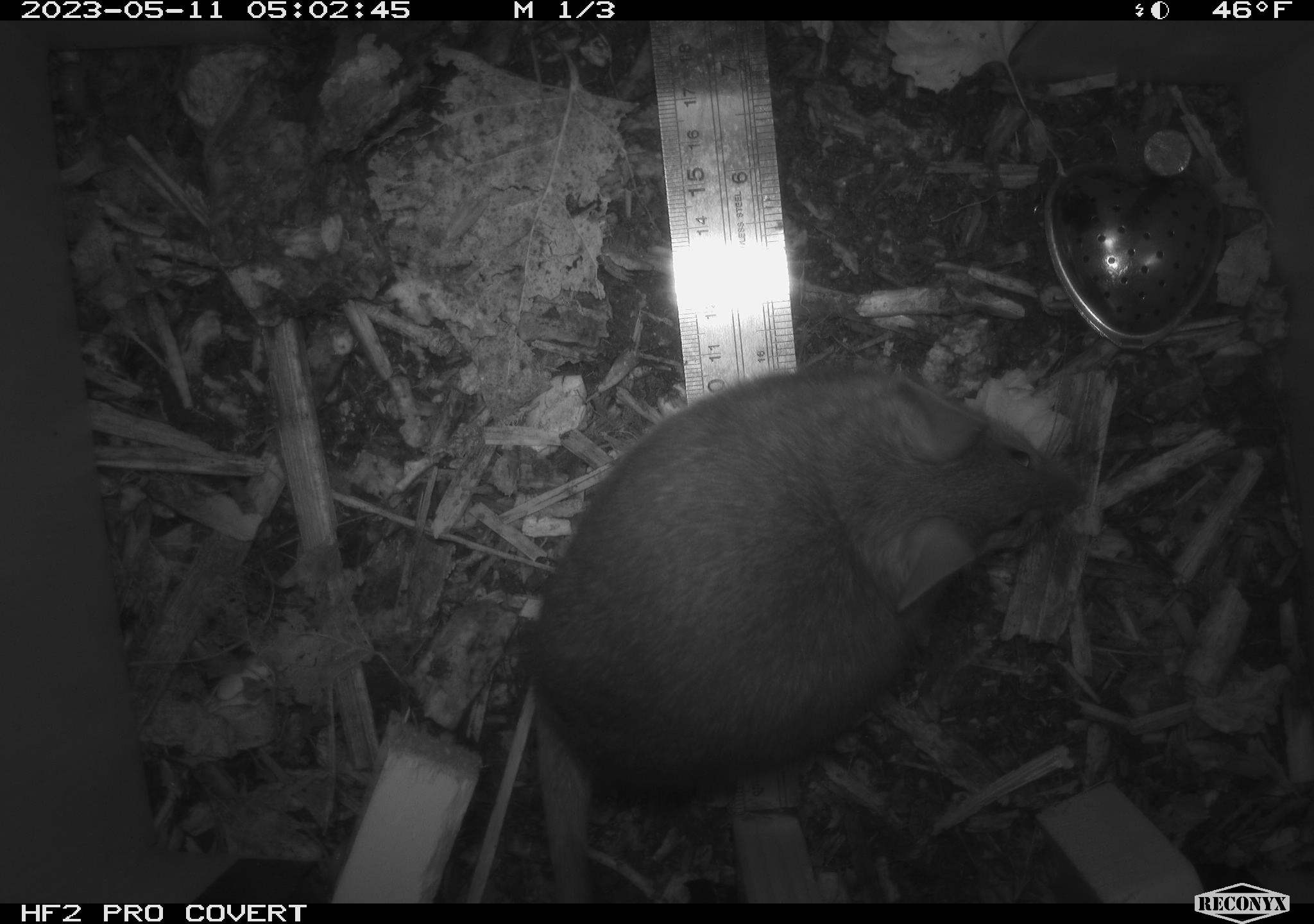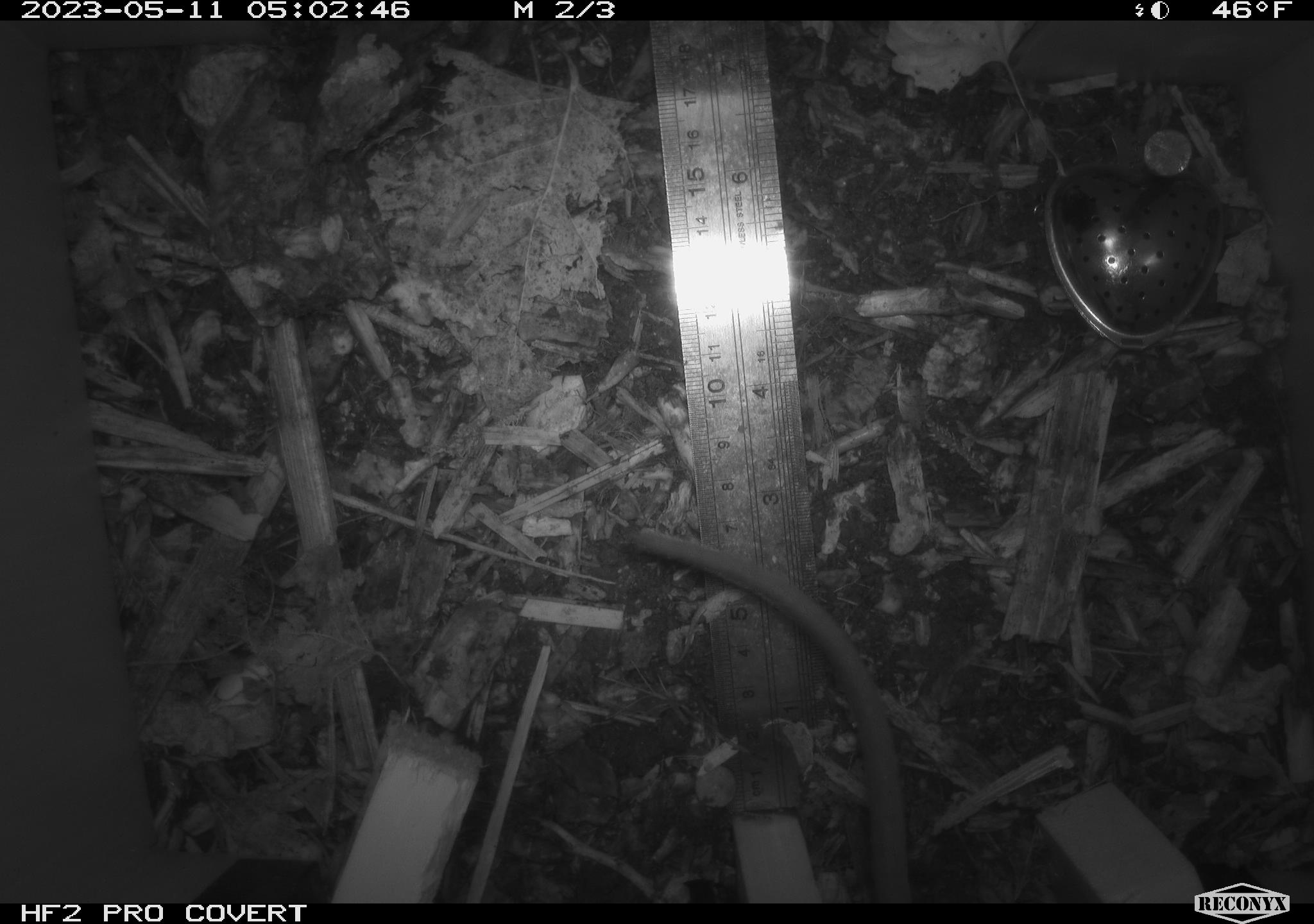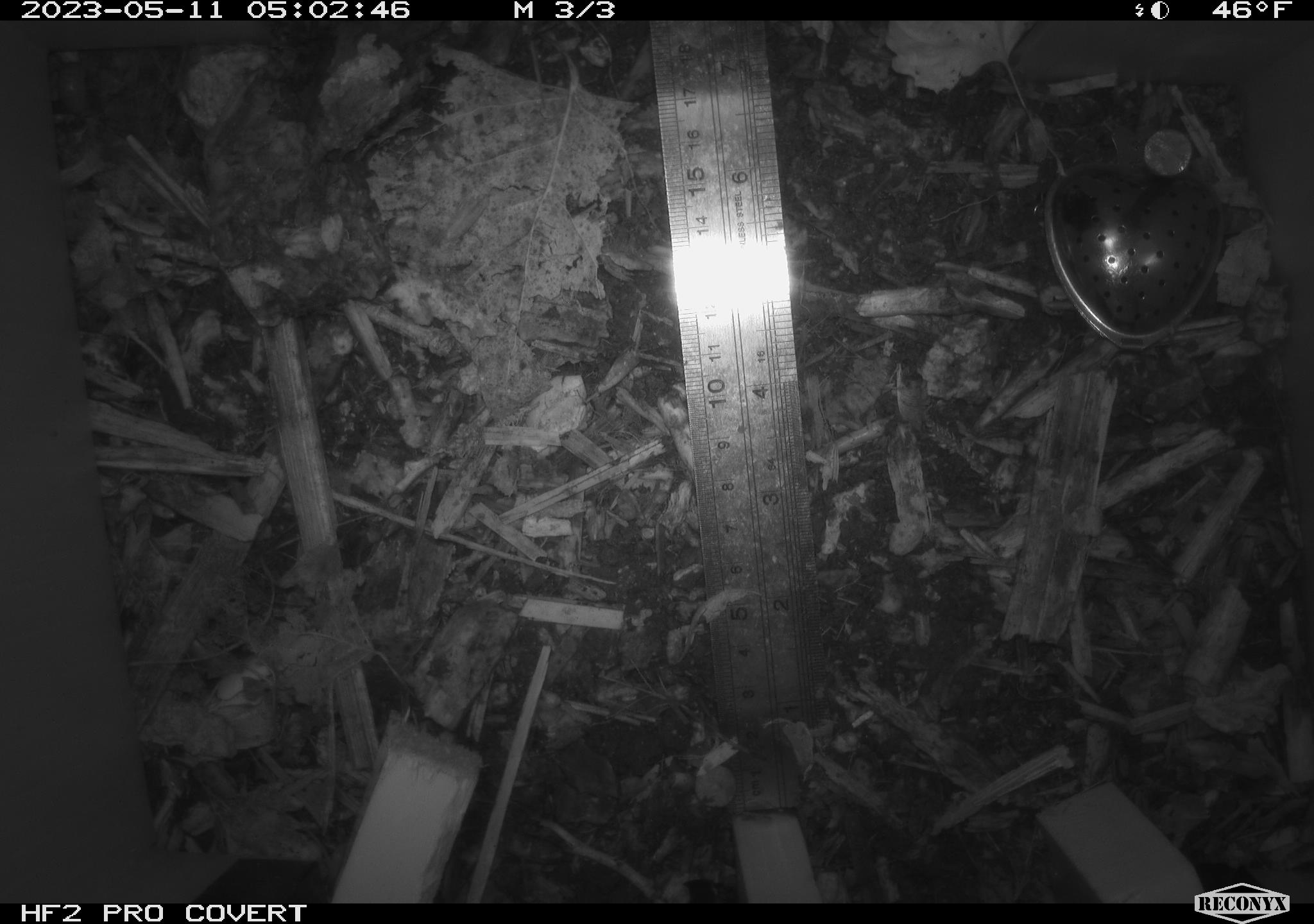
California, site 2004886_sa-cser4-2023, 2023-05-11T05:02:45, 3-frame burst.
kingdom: Animalia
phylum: Chordata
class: Mammalia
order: Rodentia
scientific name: Rodentia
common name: mouse species